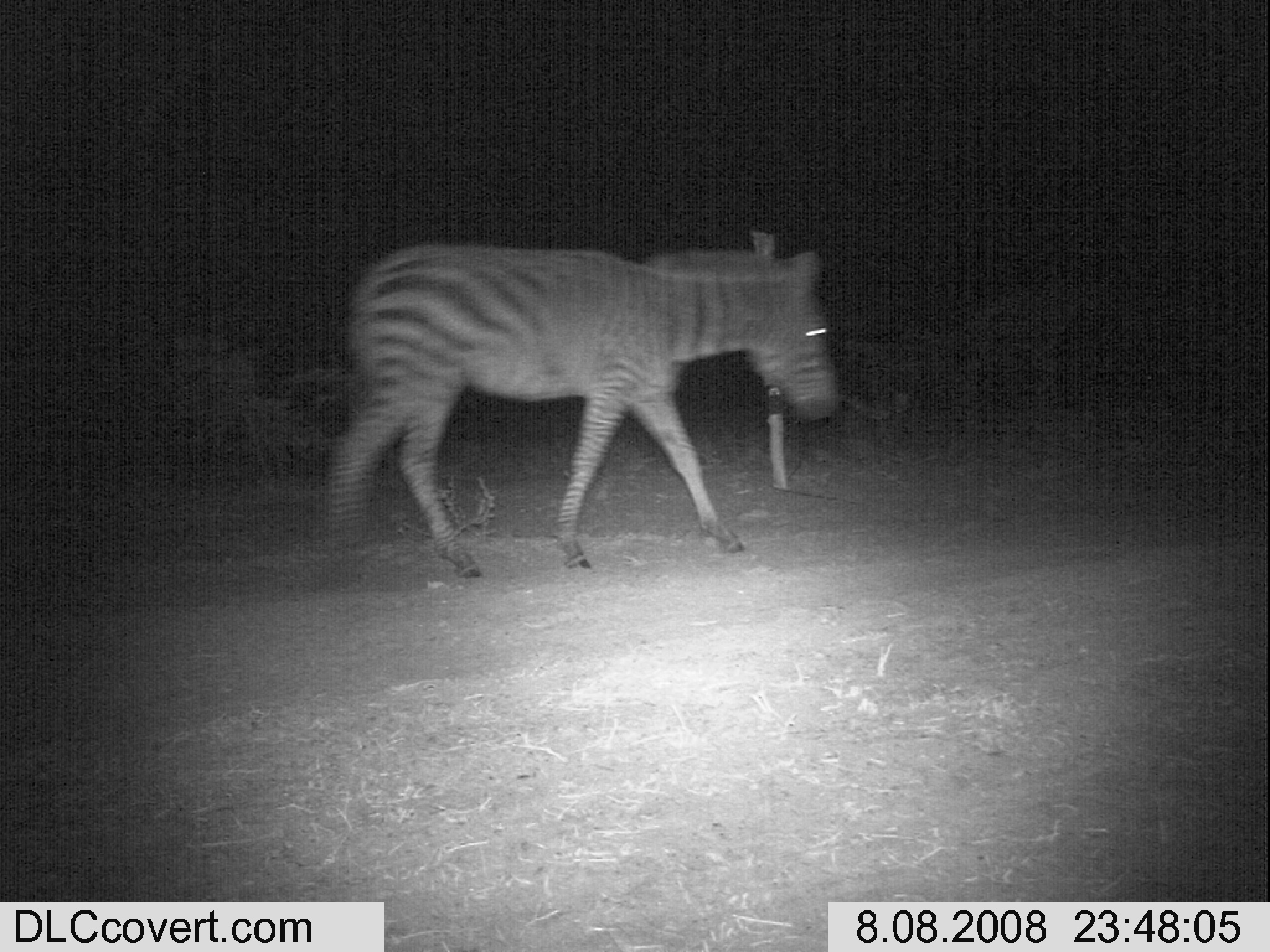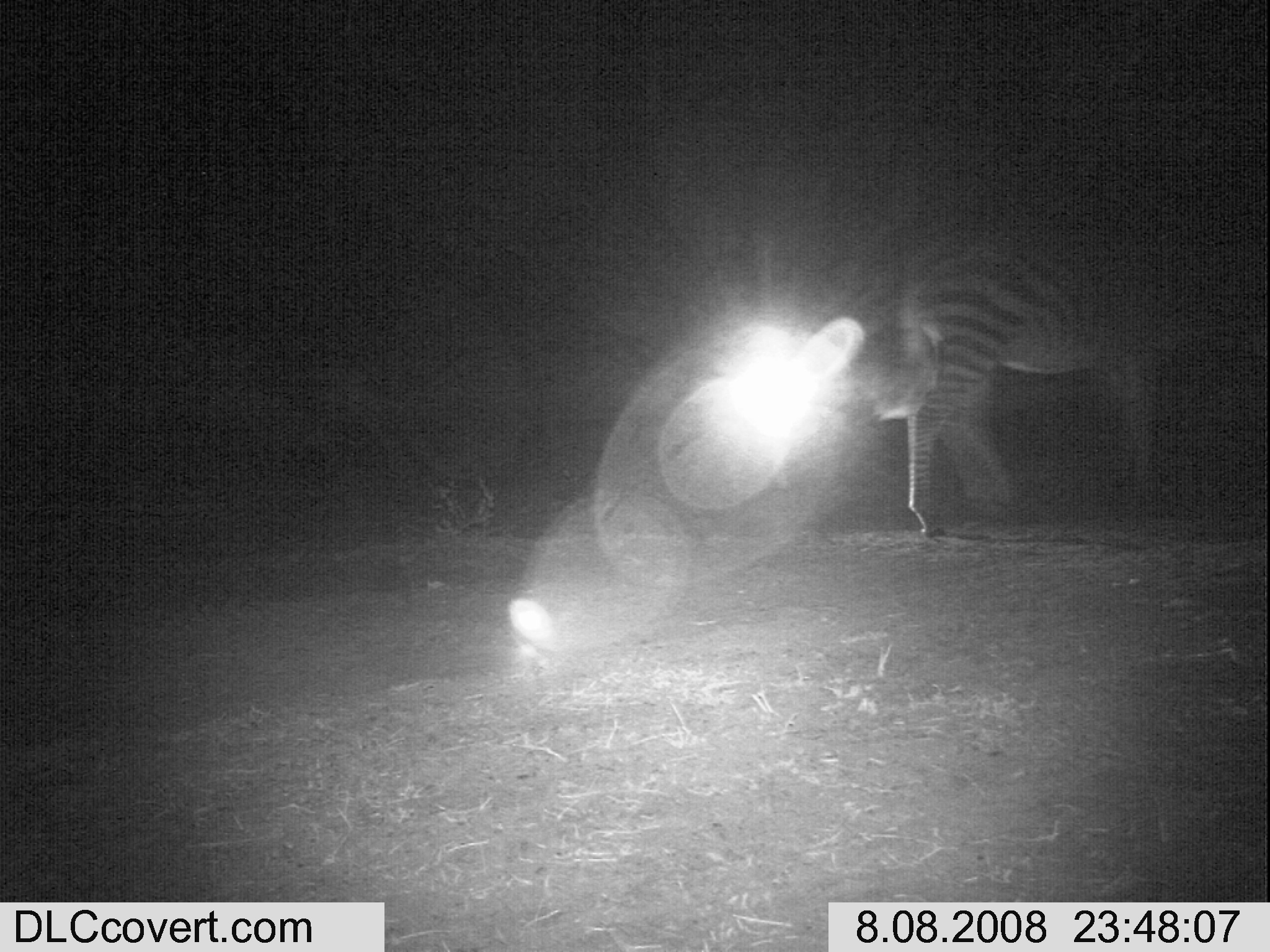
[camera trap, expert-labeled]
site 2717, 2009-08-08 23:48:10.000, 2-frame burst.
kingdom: Animalia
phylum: Chordata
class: Mammalia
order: Perissodactyla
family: Equidae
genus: Equus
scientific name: Equus quagga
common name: plains zebra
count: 1